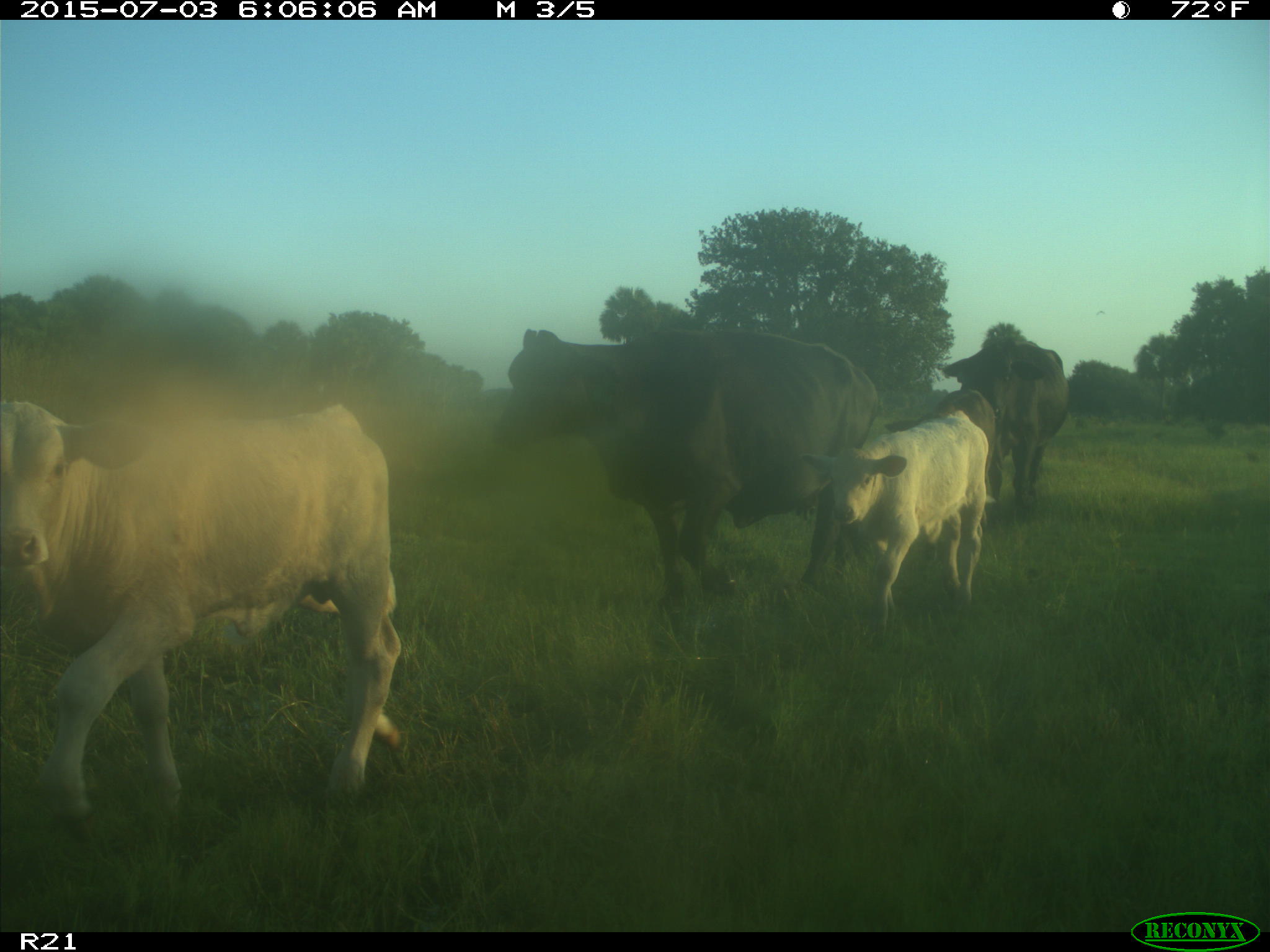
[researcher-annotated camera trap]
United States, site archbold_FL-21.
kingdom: Animalia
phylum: Chordata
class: Mammalia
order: Artiodactyla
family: Bovidae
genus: Bos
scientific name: Bos taurus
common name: domestic cow